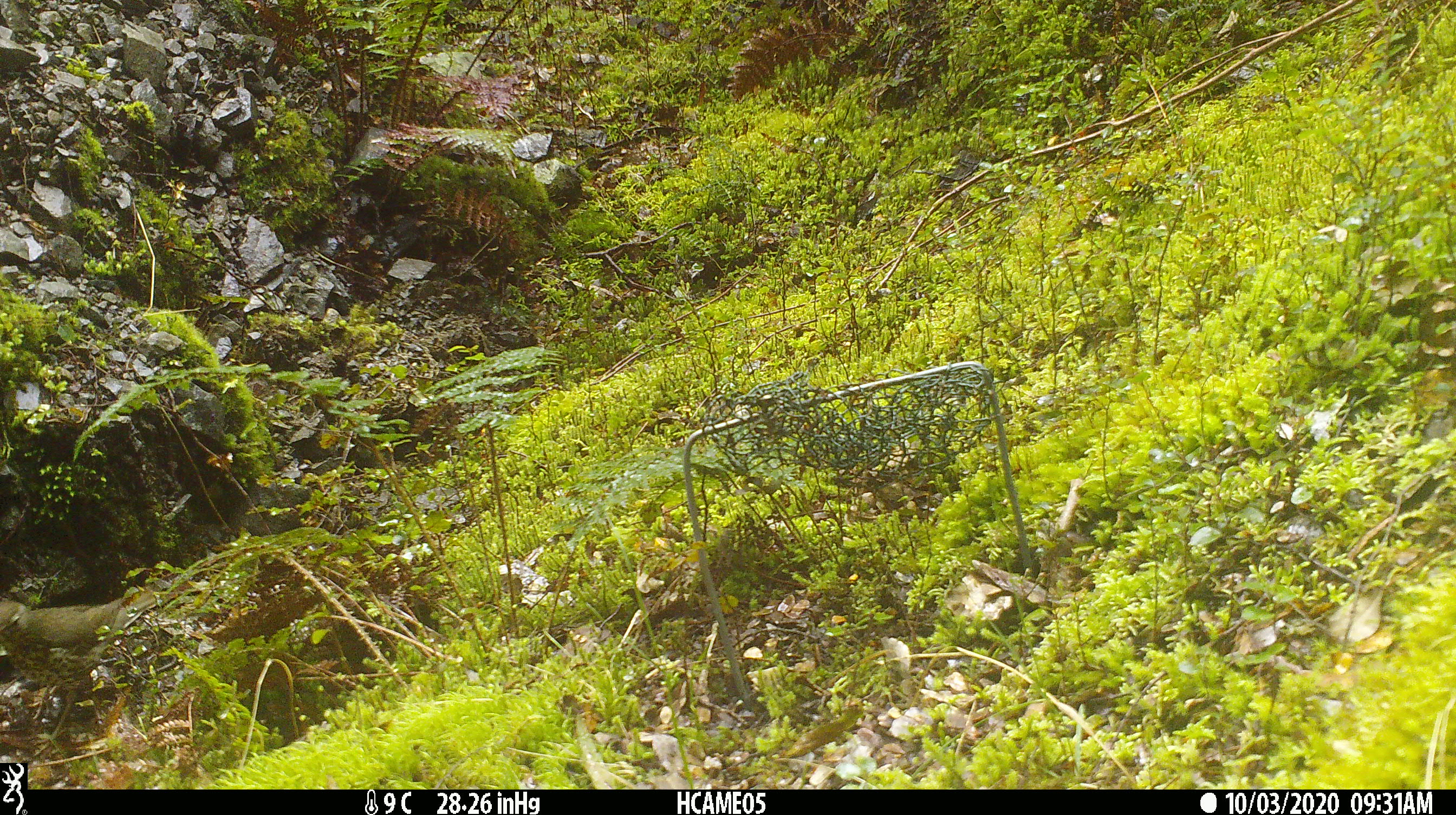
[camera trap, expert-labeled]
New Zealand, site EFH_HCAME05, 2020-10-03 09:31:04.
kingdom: Animalia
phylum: Chordata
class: Aves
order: Passeriformes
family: Turdidae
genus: Turdus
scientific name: Turdus philomelos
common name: song thrush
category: thrush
Thrush (song thrush) (Turdus philomelos).